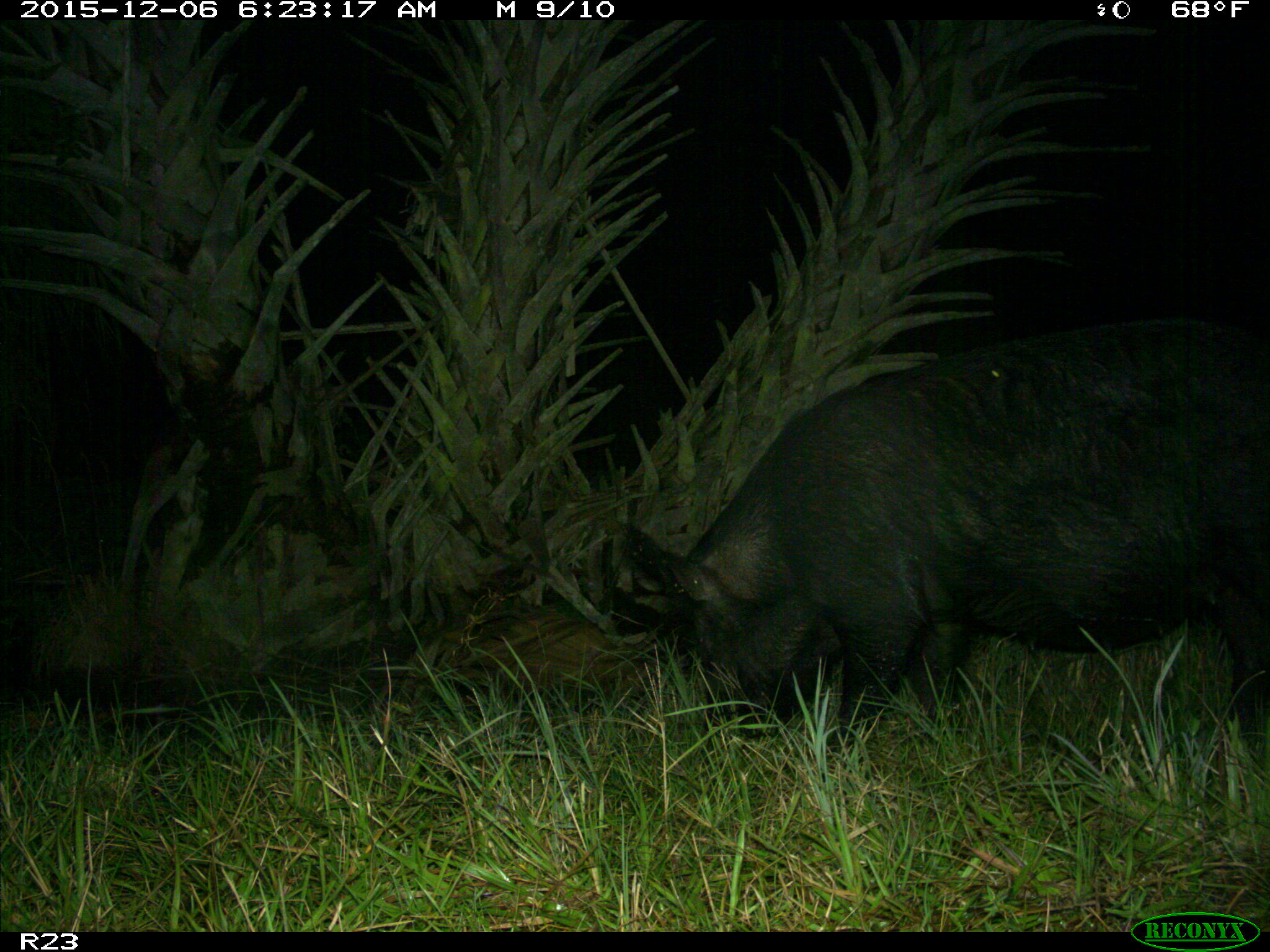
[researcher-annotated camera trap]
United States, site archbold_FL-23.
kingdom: Animalia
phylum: Chordata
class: Mammalia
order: Artiodactyla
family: Suidae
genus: Sus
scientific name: Sus scrofa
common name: wild boar